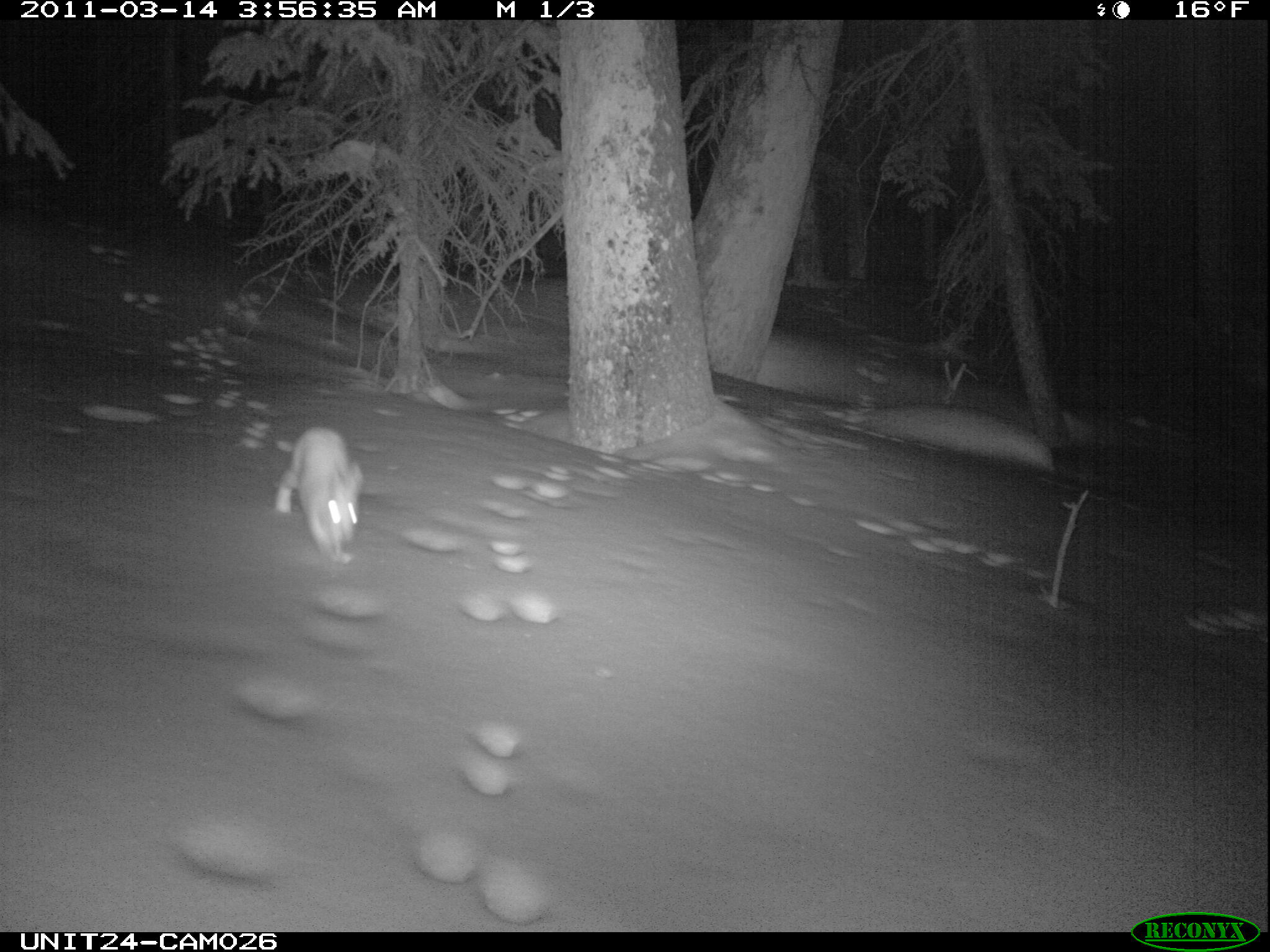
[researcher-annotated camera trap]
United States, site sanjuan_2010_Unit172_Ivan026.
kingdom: Animalia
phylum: Chordata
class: Mammalia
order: Lagomorpha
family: Leporidae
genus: Lepus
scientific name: Lepus americanus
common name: snowshoe hare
Lepus americanus (snowshoe hare).